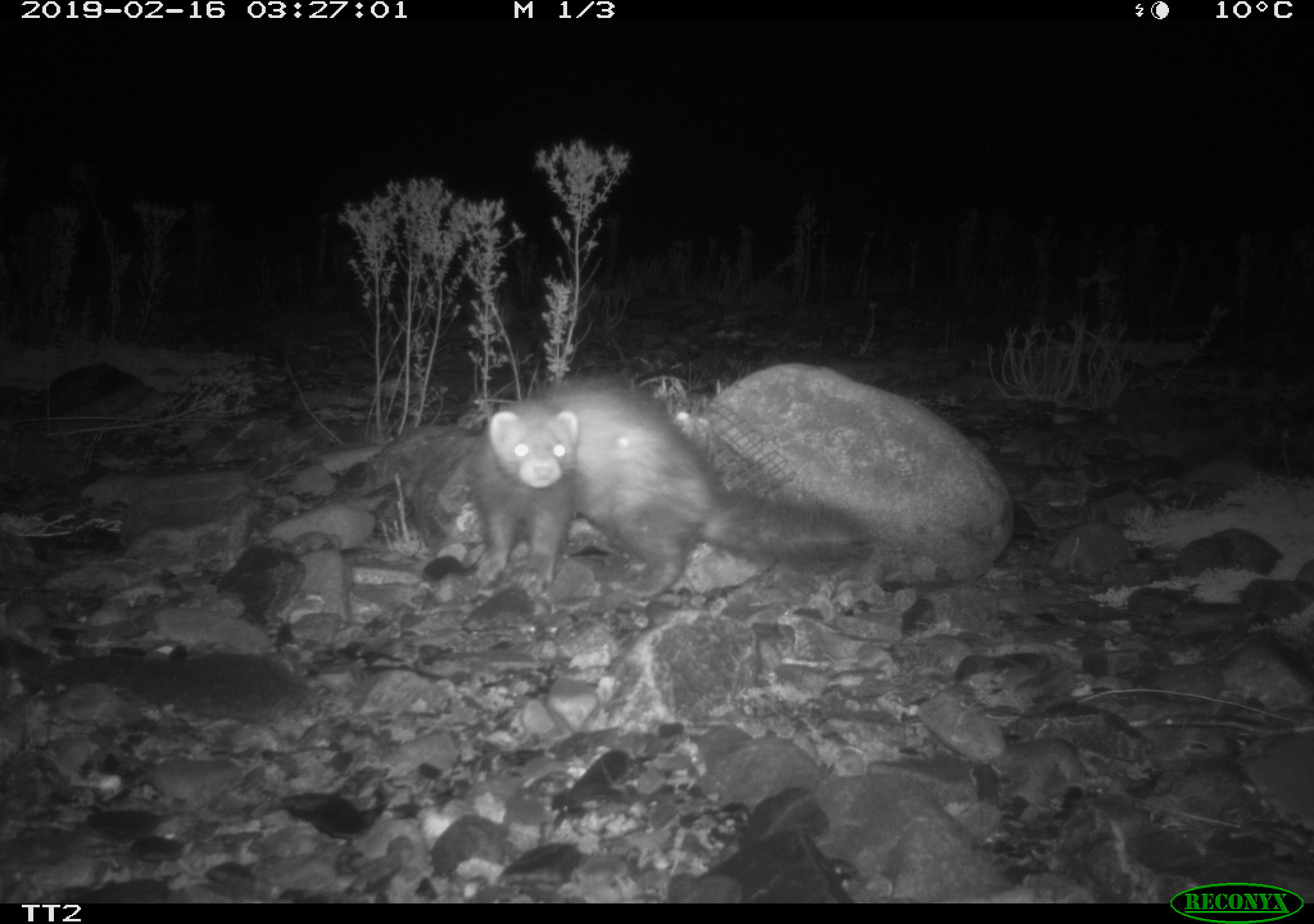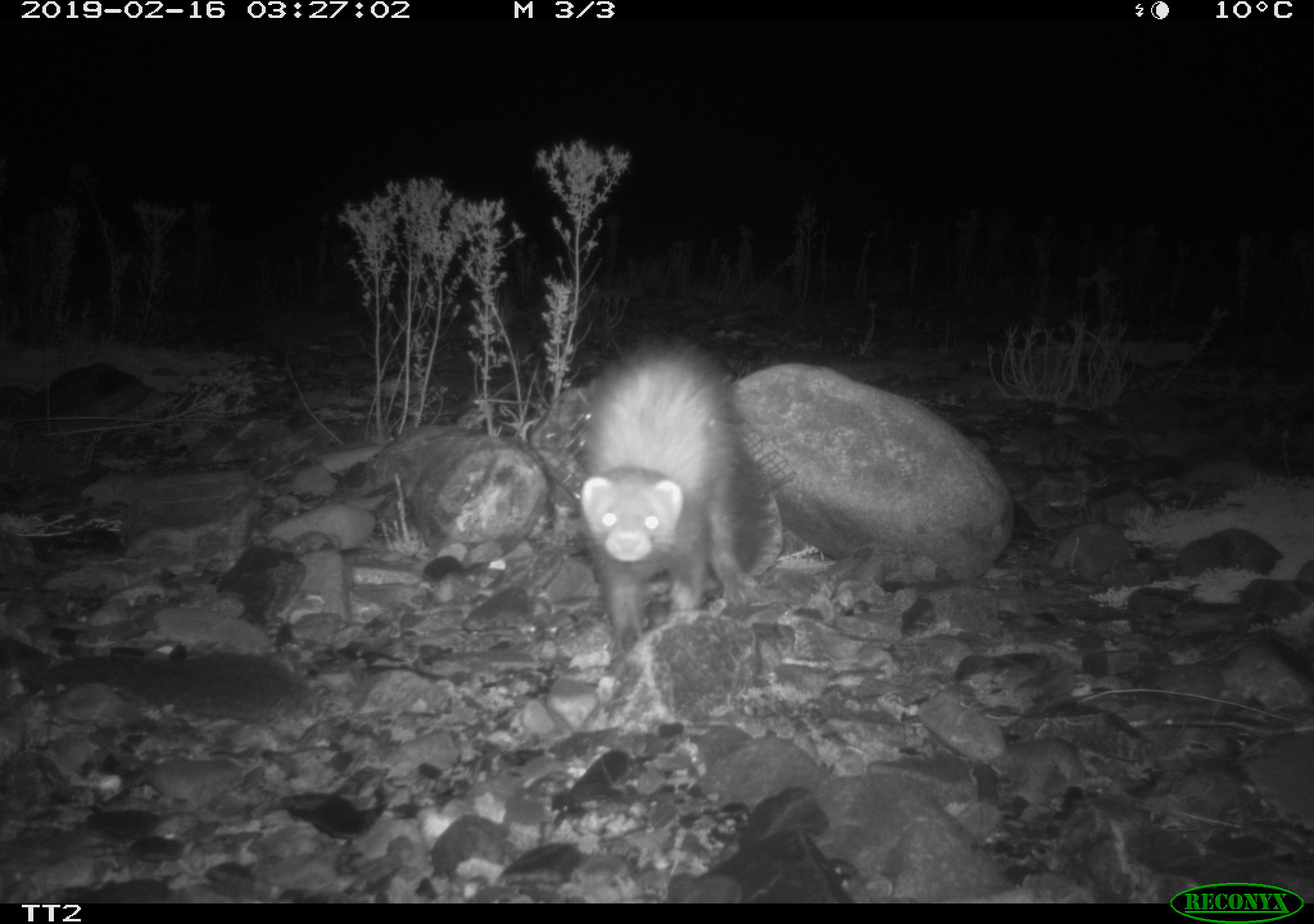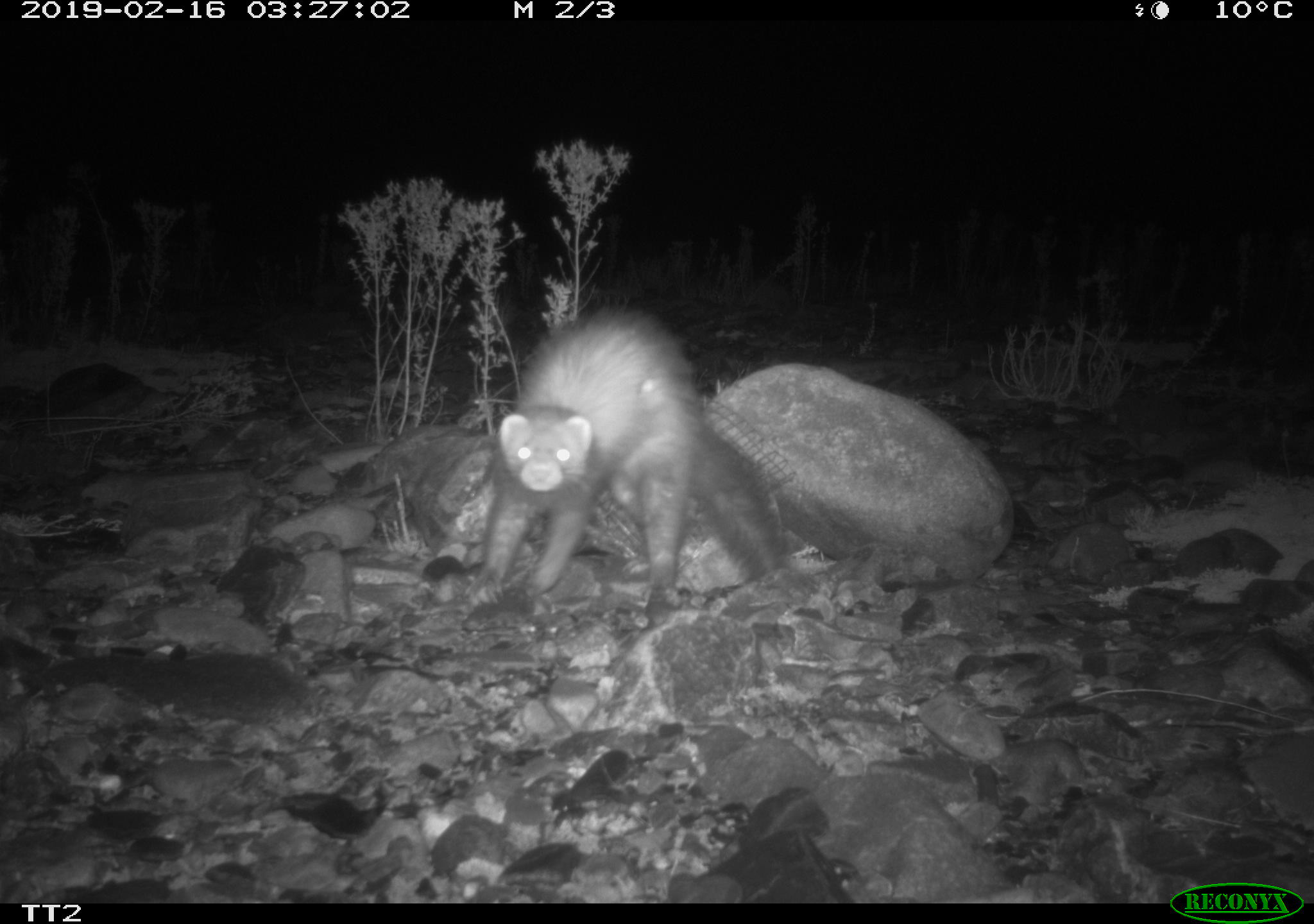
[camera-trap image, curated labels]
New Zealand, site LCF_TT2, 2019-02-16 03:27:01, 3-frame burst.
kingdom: Animalia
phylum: Chordata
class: Mammalia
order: Carnivora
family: Mustelidae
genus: Mustela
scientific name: Mustela furo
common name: ferret